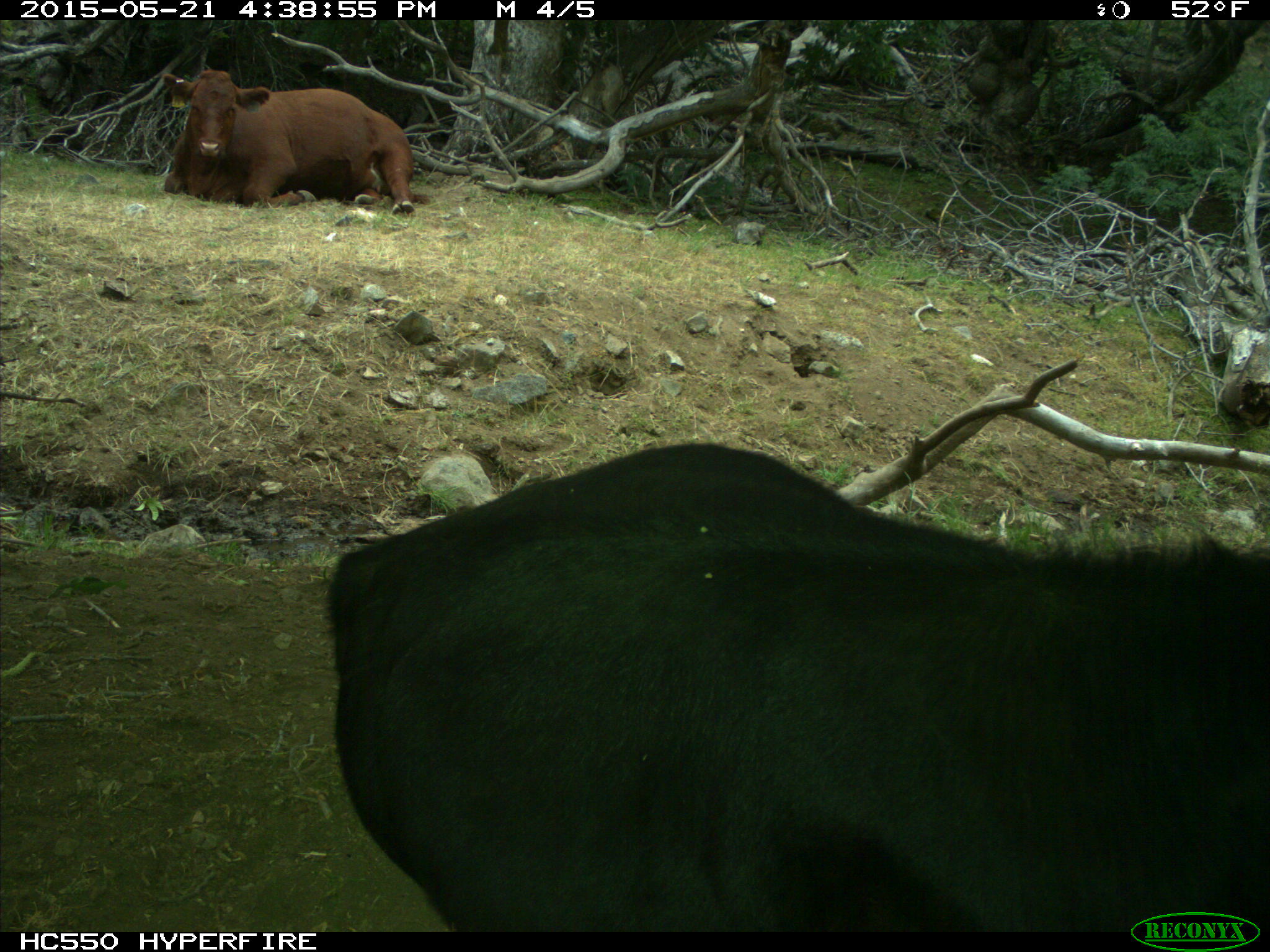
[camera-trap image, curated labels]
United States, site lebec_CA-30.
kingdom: Animalia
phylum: Chordata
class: Mammalia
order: Artiodactyla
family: Bovidae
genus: Bos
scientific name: Bos taurus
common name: domestic cow